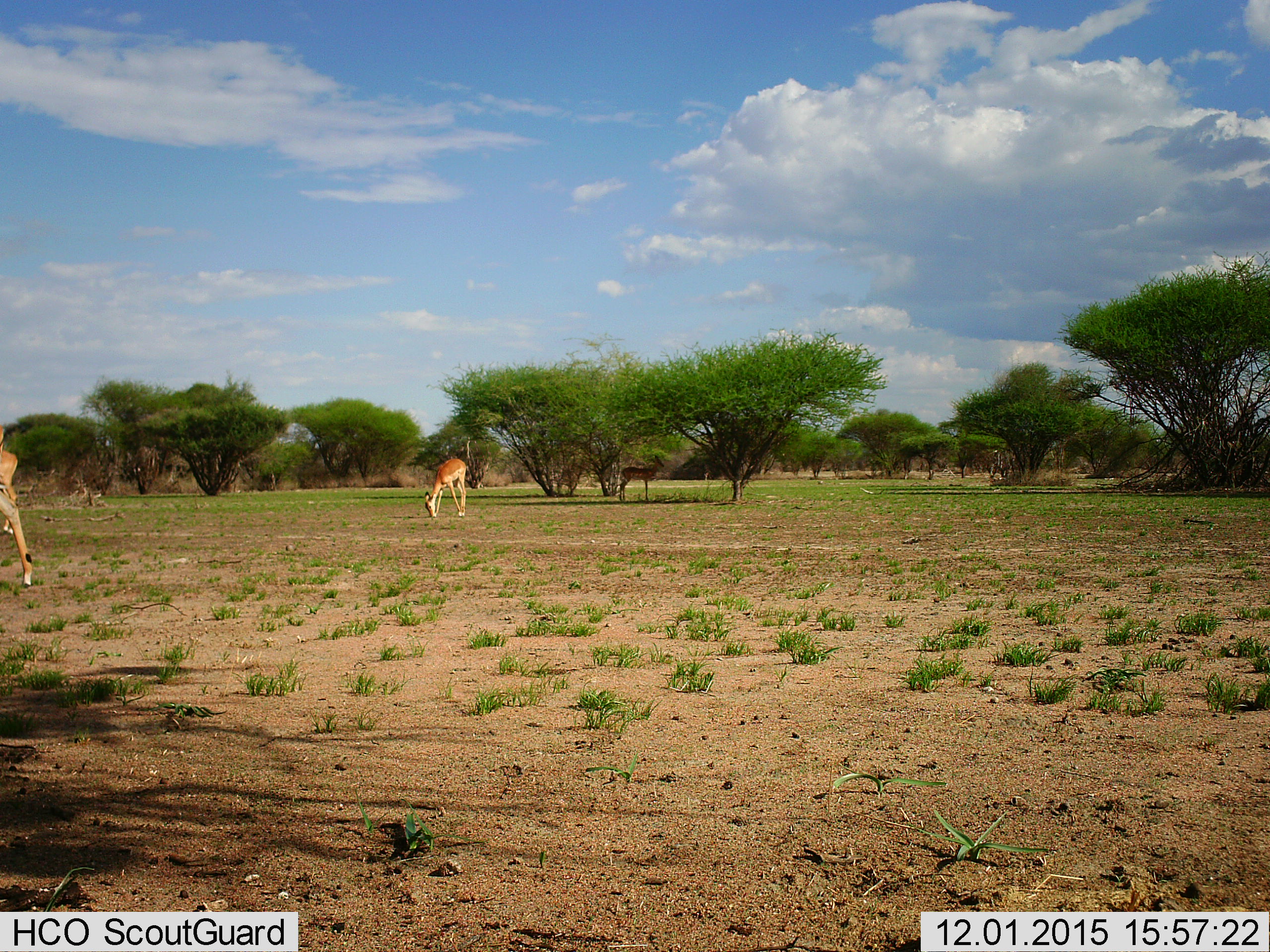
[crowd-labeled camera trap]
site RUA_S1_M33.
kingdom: Animalia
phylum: Chordata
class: Mammalia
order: Artiodactyla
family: Bovidae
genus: Aepyceros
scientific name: Aepyceros melampus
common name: impala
Impala (Aepyceros melampus), count 4. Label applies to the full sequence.